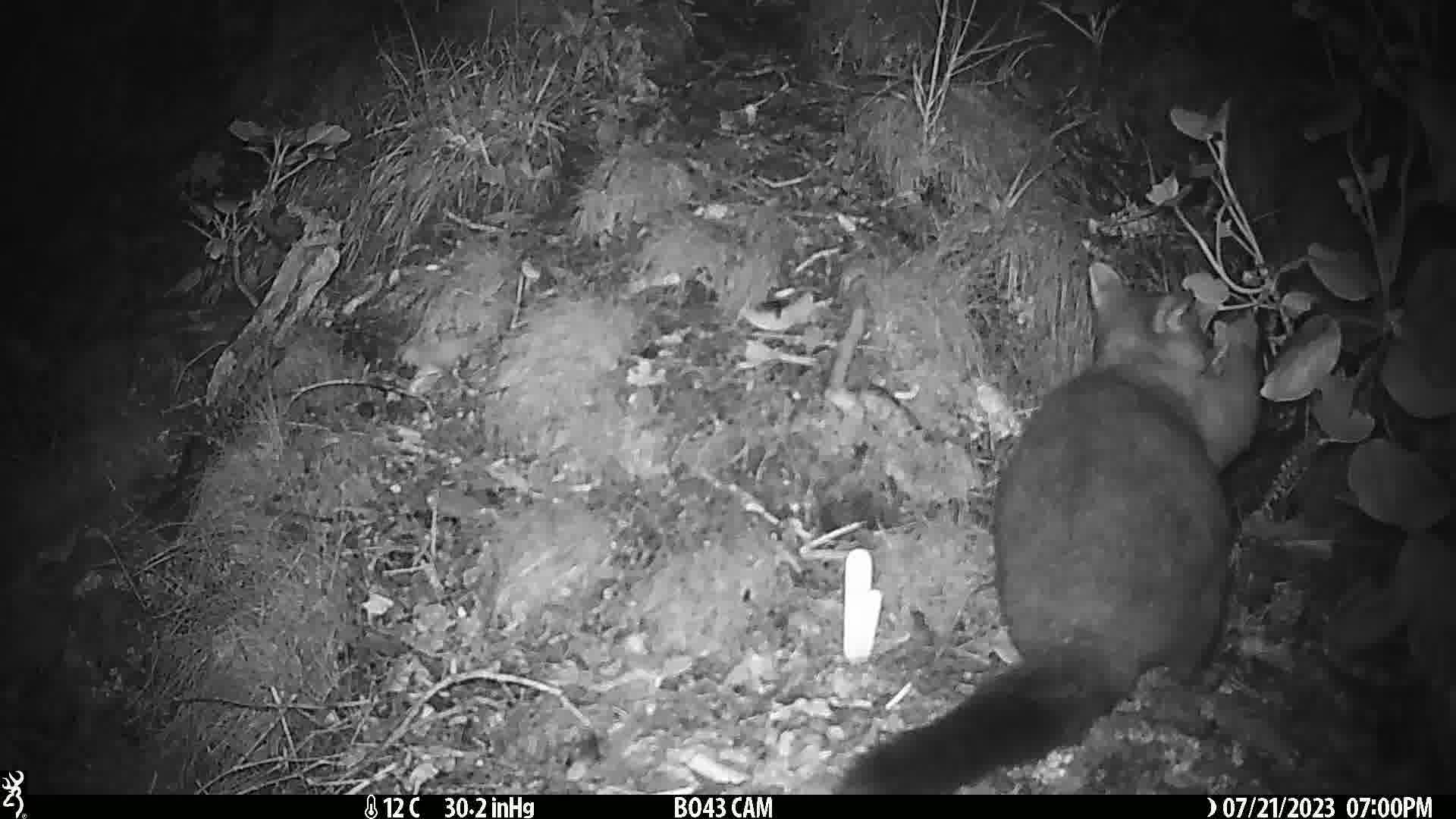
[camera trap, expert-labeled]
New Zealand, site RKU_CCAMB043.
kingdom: Animalia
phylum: Chordata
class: Mammalia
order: Diprotodontia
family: Phalangeridae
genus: Trichosurus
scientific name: Trichosurus vulpecula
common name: common brushtail possum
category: possum